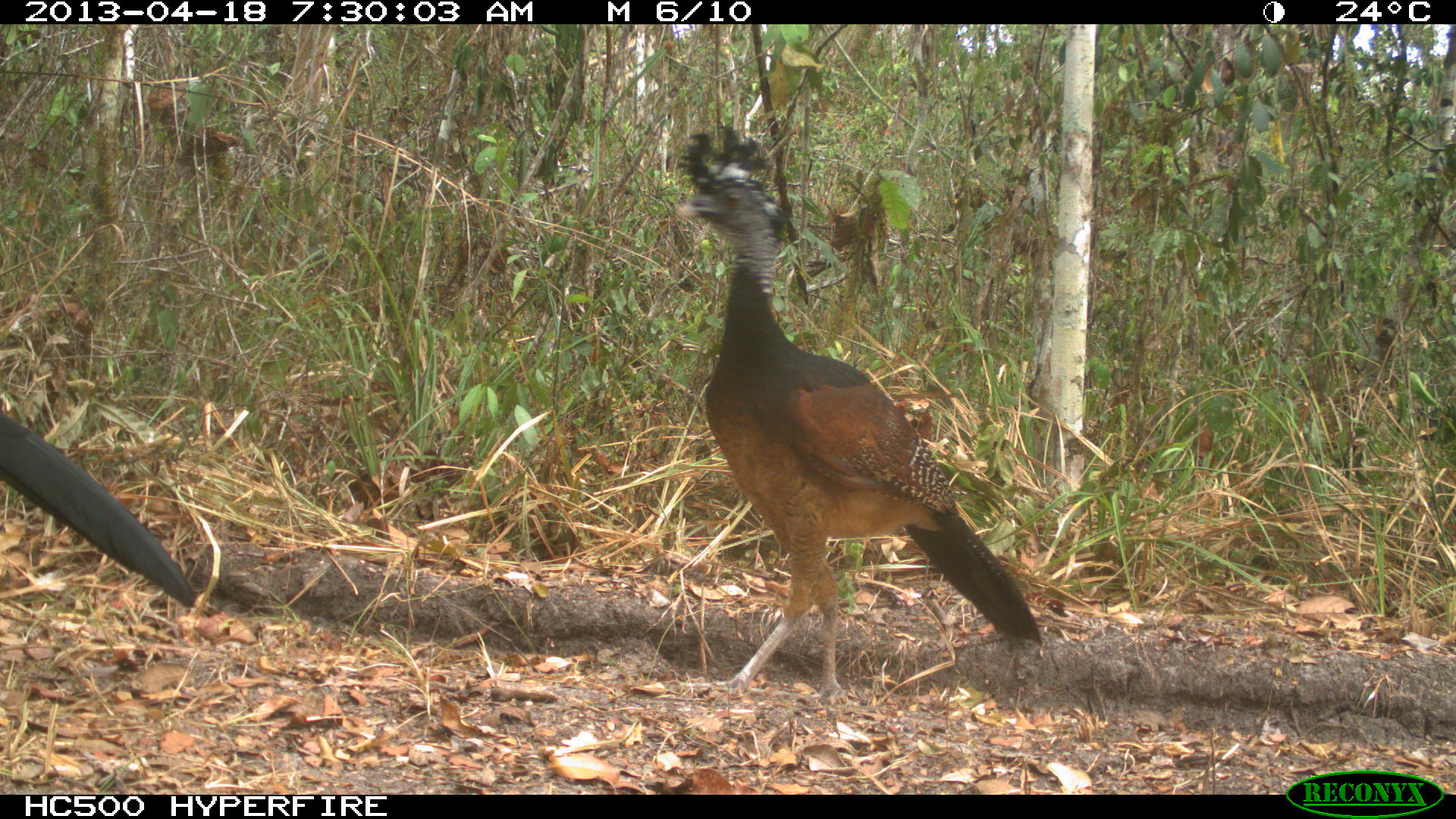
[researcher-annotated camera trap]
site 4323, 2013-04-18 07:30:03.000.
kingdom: Animalia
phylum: Chordata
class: Aves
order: Galliformes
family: Cracidae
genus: Crax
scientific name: Crax rubra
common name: great curassow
Crax rubra (great curassow), count 3.